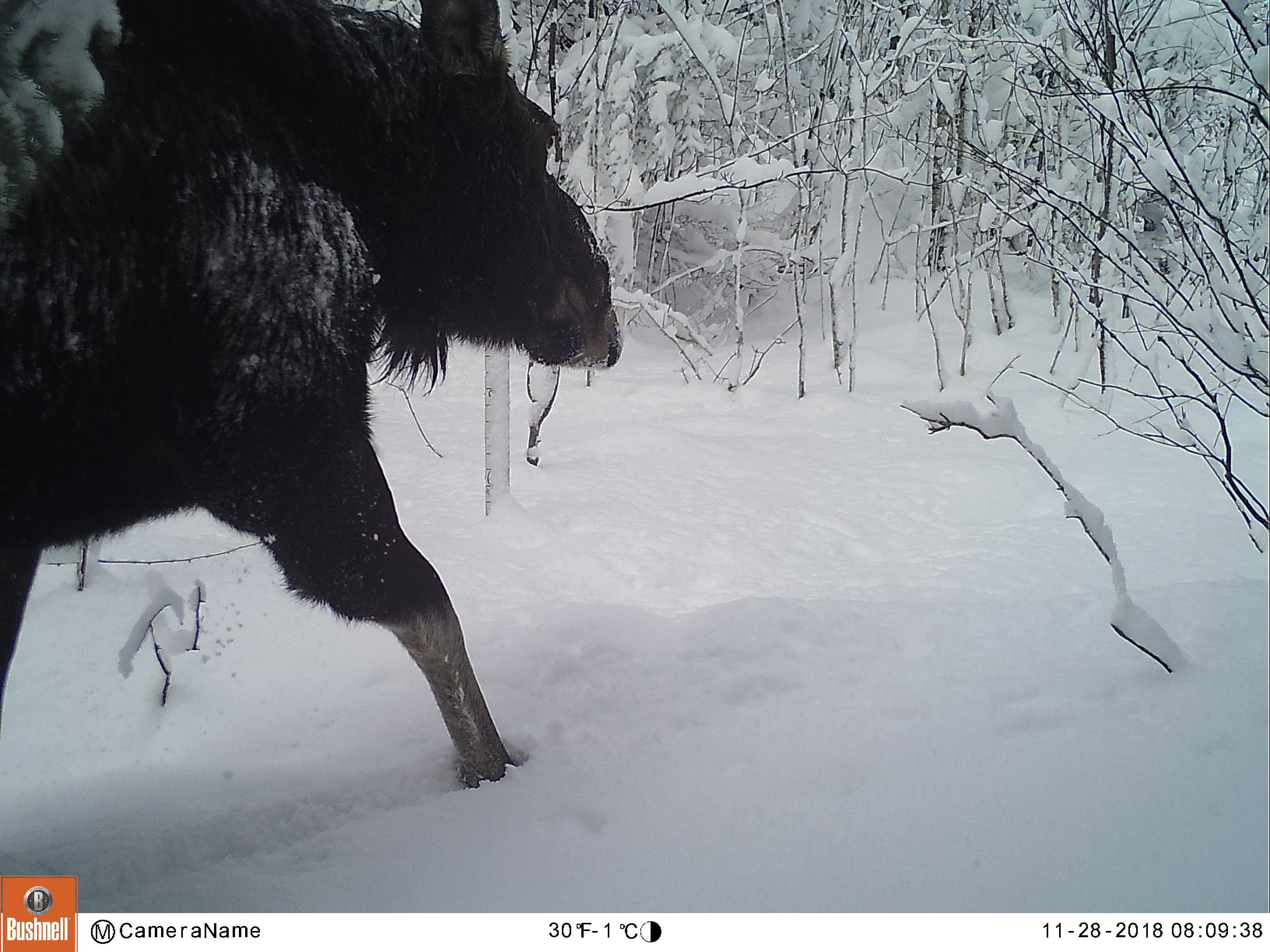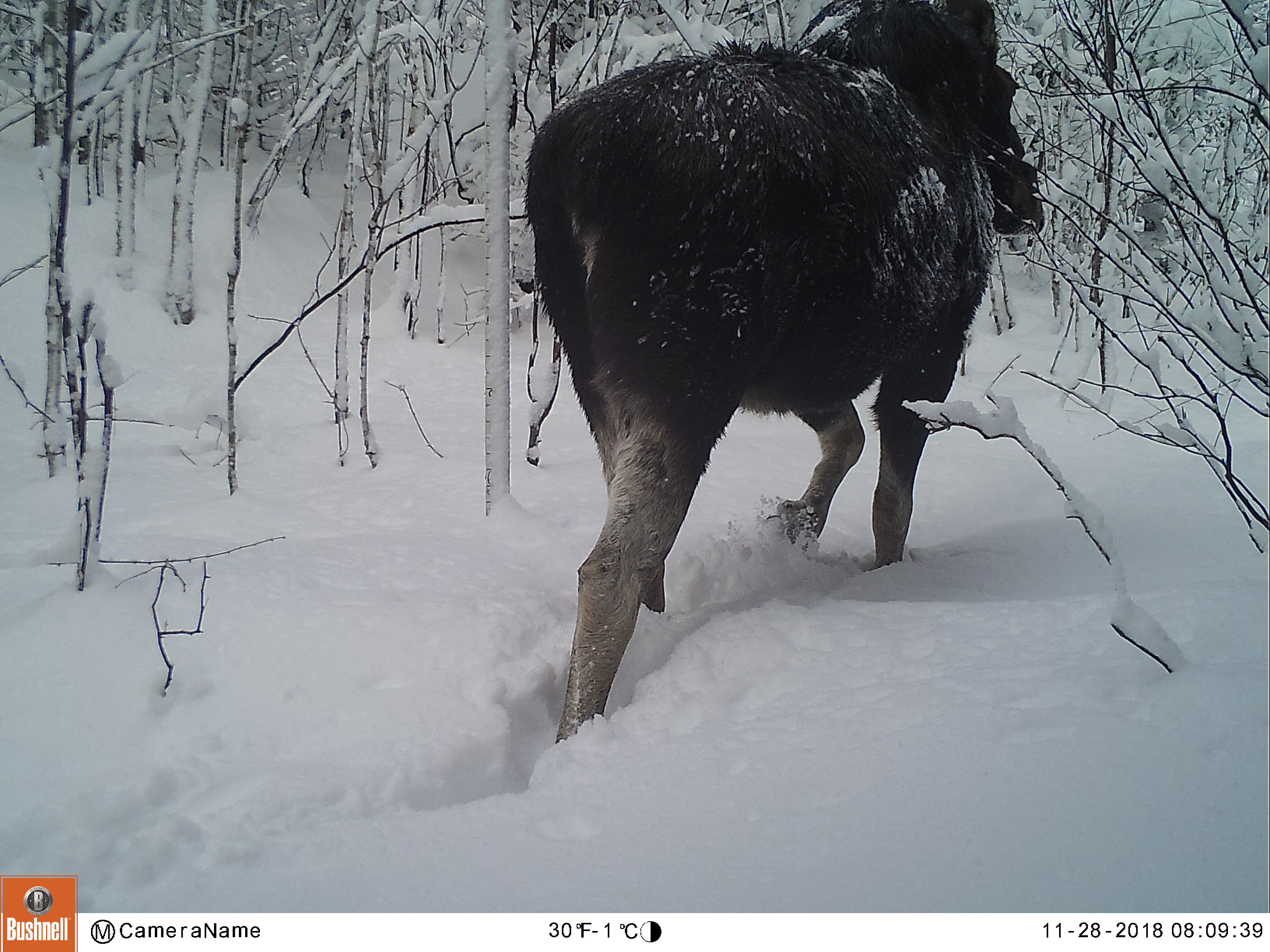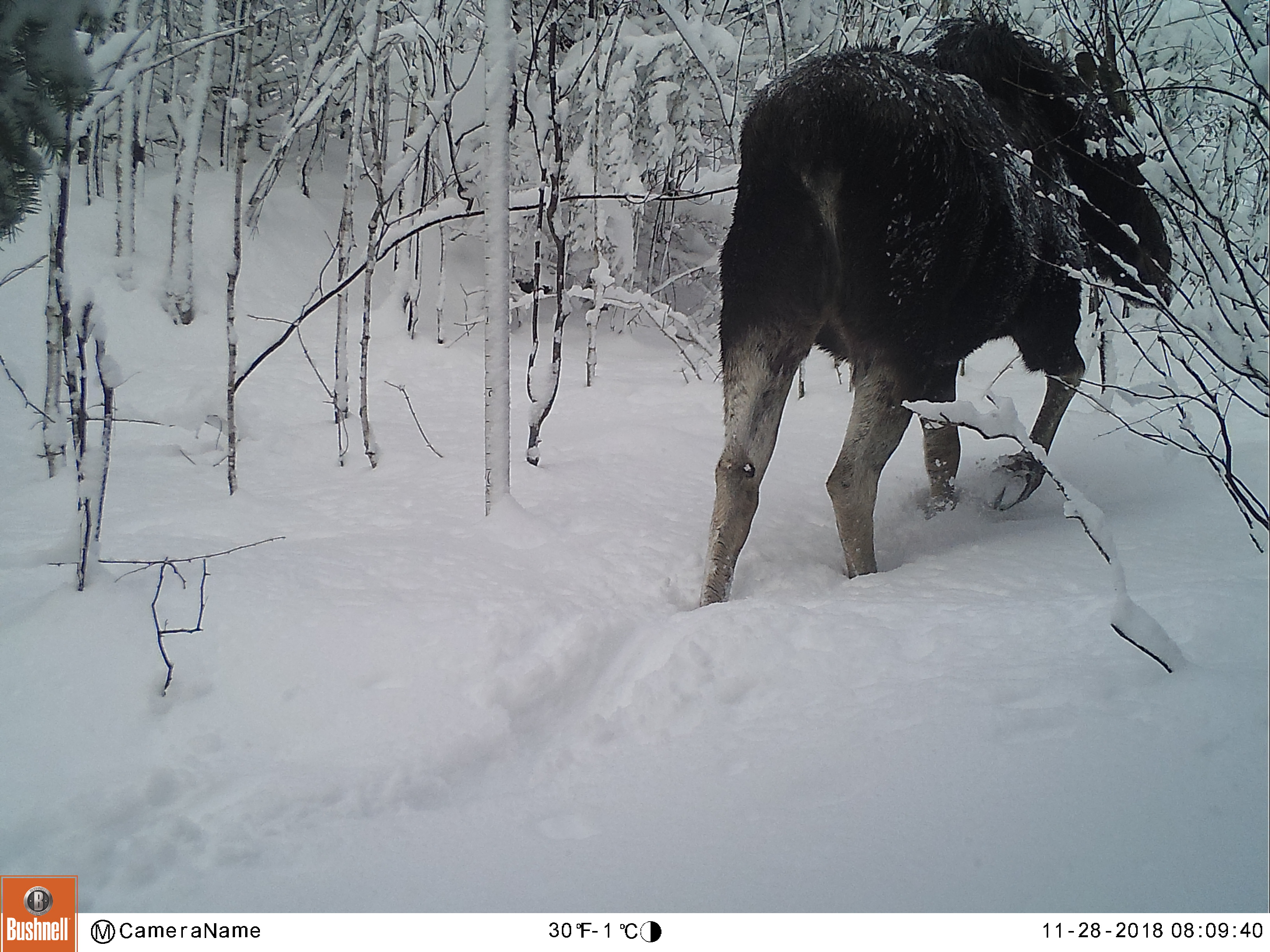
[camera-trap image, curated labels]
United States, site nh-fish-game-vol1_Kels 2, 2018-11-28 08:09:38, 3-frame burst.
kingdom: Animalia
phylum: Chordata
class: Mammalia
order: Artiodactyla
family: Cervidae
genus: Alces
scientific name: Alces alces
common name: moose